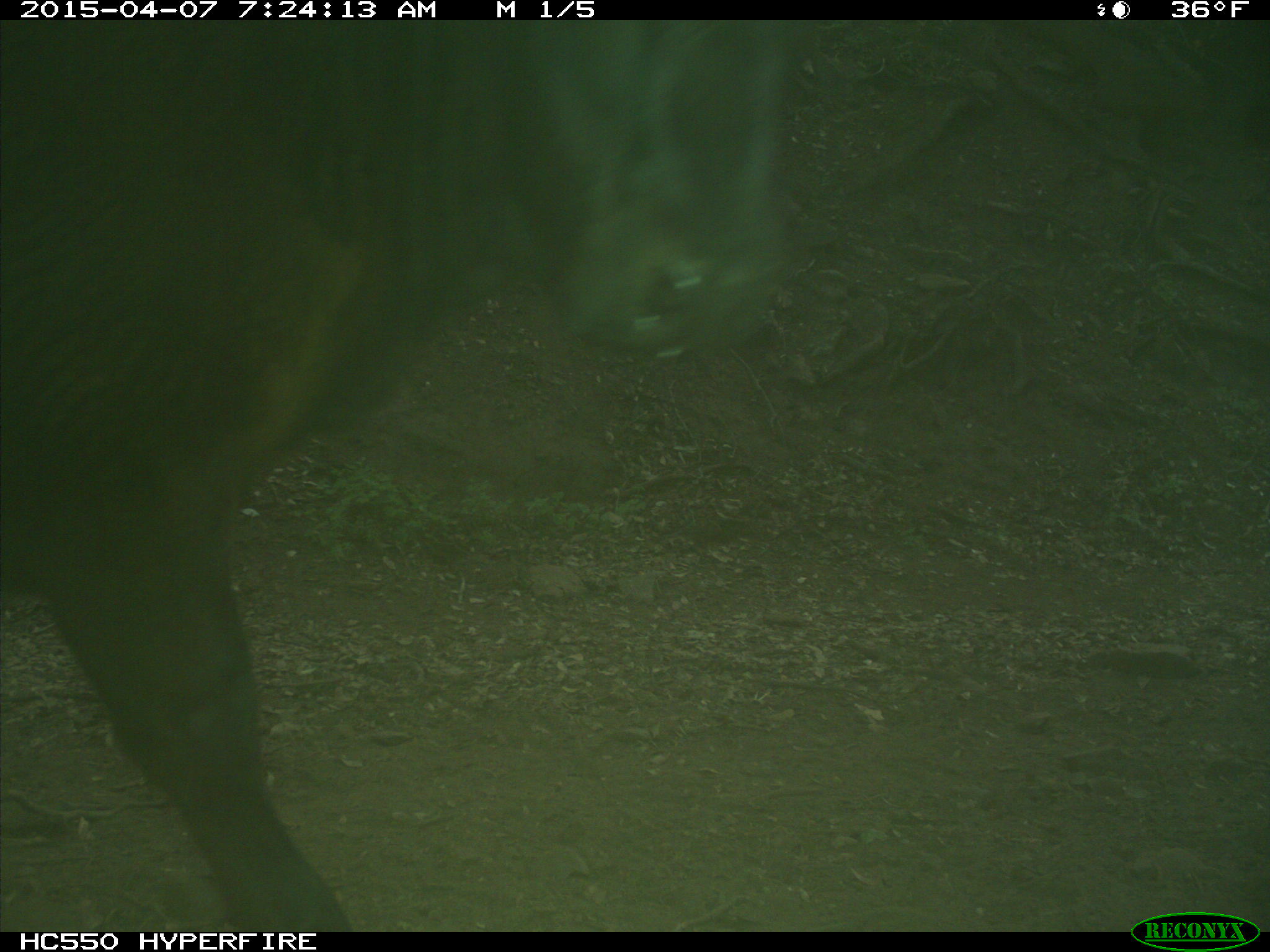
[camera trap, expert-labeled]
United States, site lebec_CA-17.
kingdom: Animalia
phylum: Chordata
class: Mammalia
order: Artiodactyla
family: Bovidae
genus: Bos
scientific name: Bos taurus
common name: domestic cow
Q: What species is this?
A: Bos taurus (domestic cow).